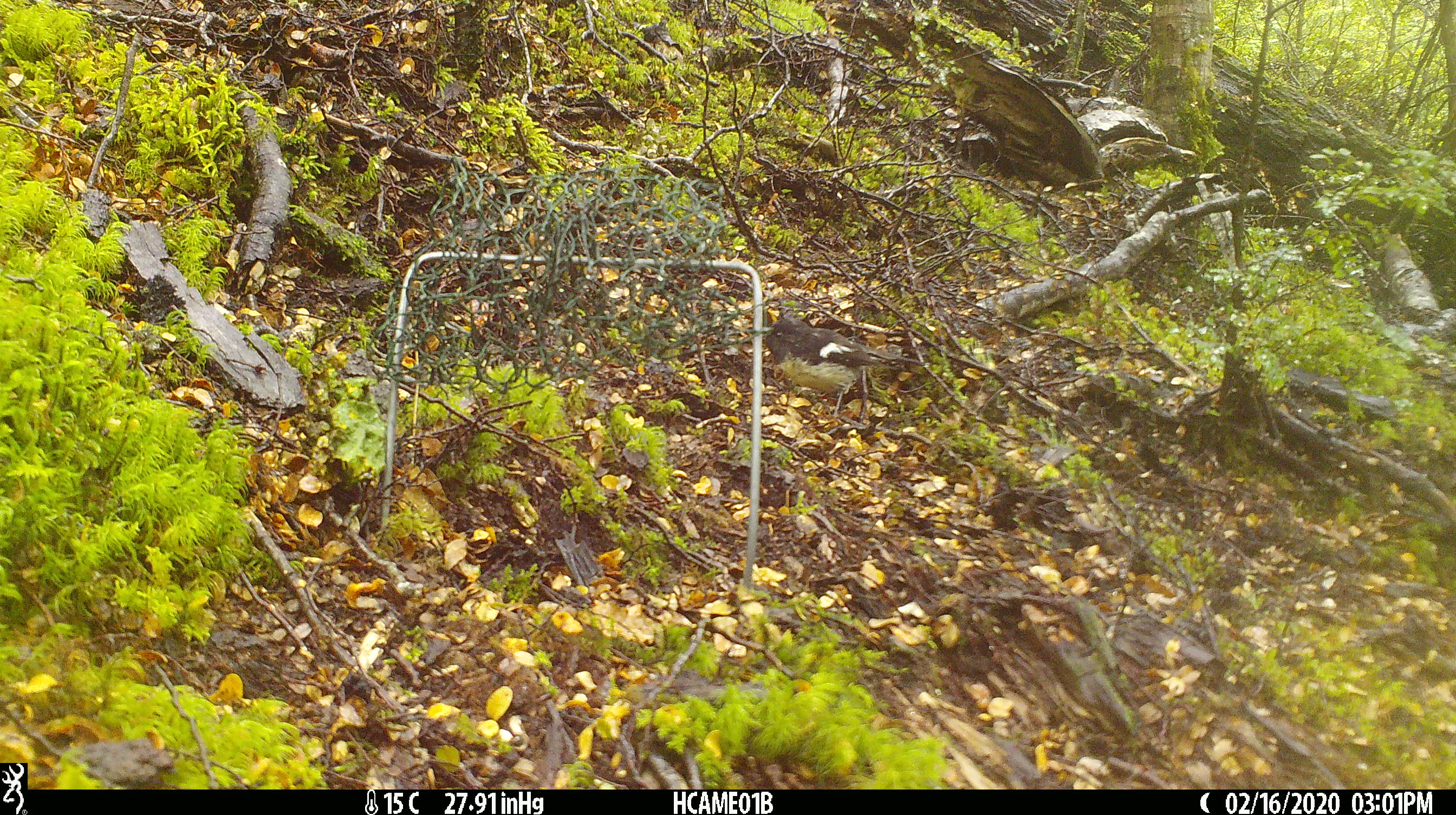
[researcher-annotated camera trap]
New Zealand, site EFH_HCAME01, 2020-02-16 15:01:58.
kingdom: Animalia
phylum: Chordata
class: Aves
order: Passeriformes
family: Petroicidae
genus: Petroica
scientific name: Petroica macrocephala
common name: tomtit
Tomtit (Petroica macrocephala).